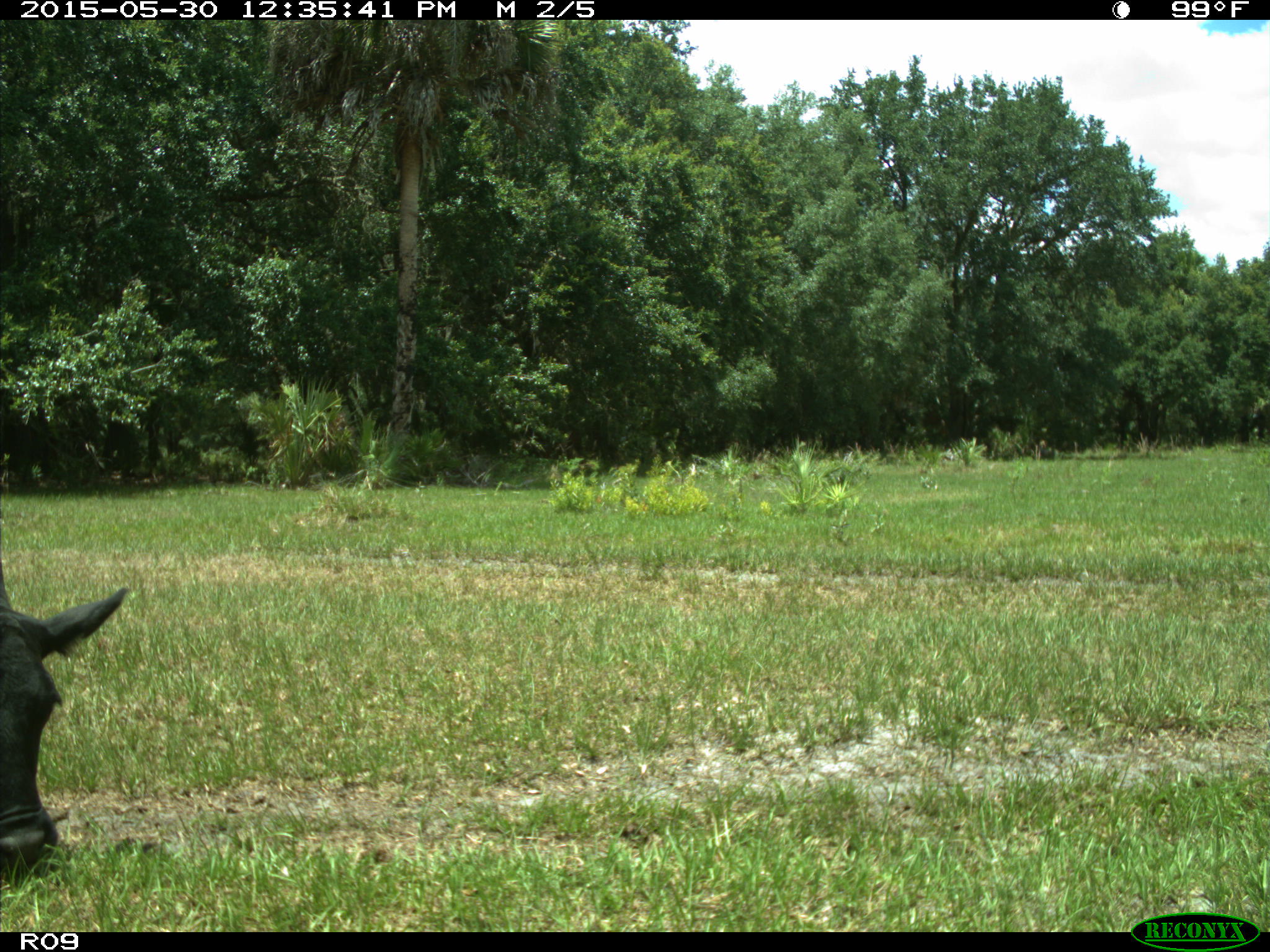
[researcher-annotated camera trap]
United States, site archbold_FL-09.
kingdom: Animalia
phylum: Chordata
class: Mammalia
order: Artiodactyla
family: Bovidae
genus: Bos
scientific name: Bos taurus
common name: domestic cow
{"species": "Bos taurus (domestic cow)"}